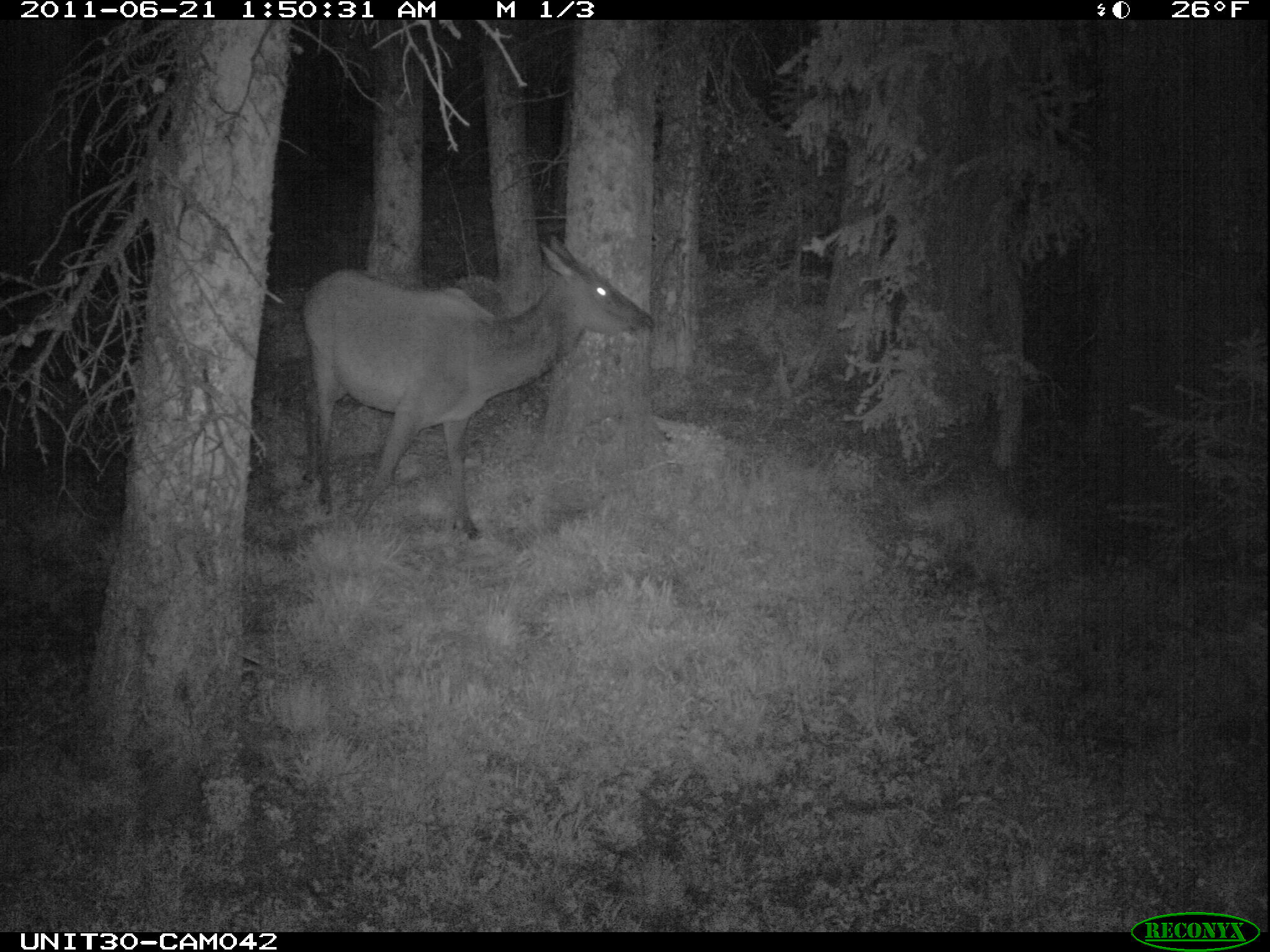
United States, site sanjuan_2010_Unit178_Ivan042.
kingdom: Animalia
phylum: Chordata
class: Mammalia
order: Artiodactyla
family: Cervidae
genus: Cervus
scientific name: Cervus elaphus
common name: red deer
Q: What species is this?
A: Cervus elaphus (red deer).